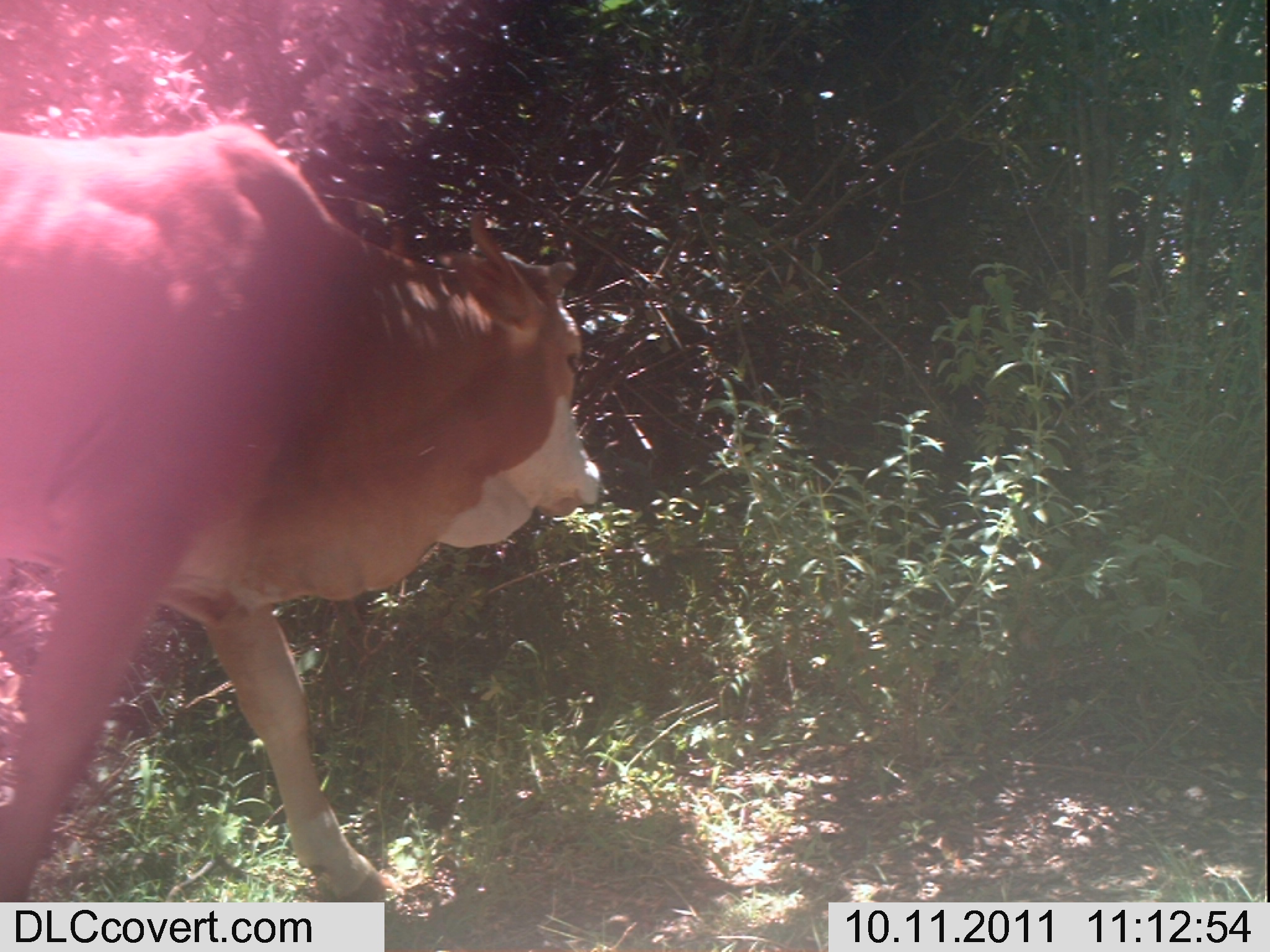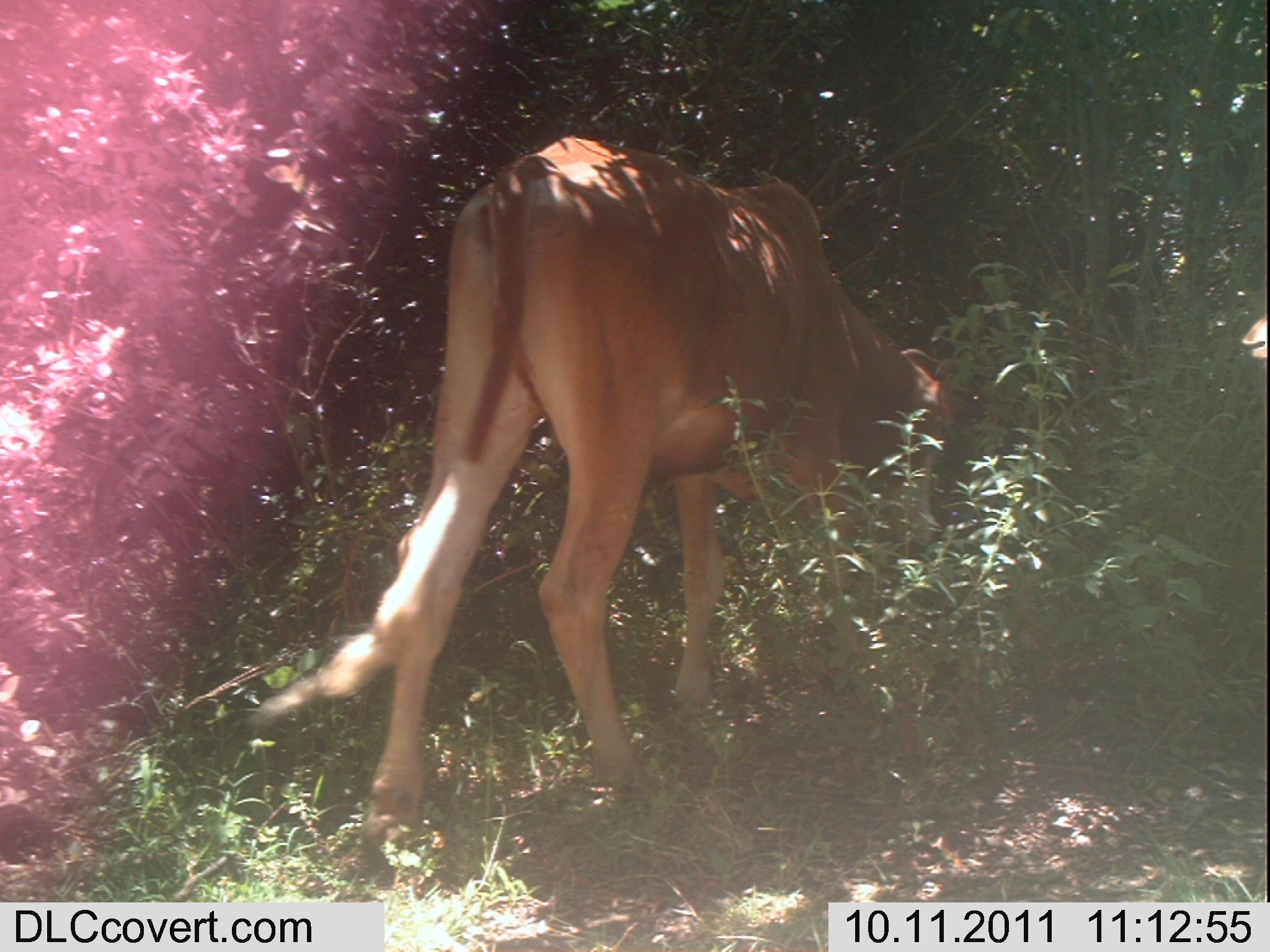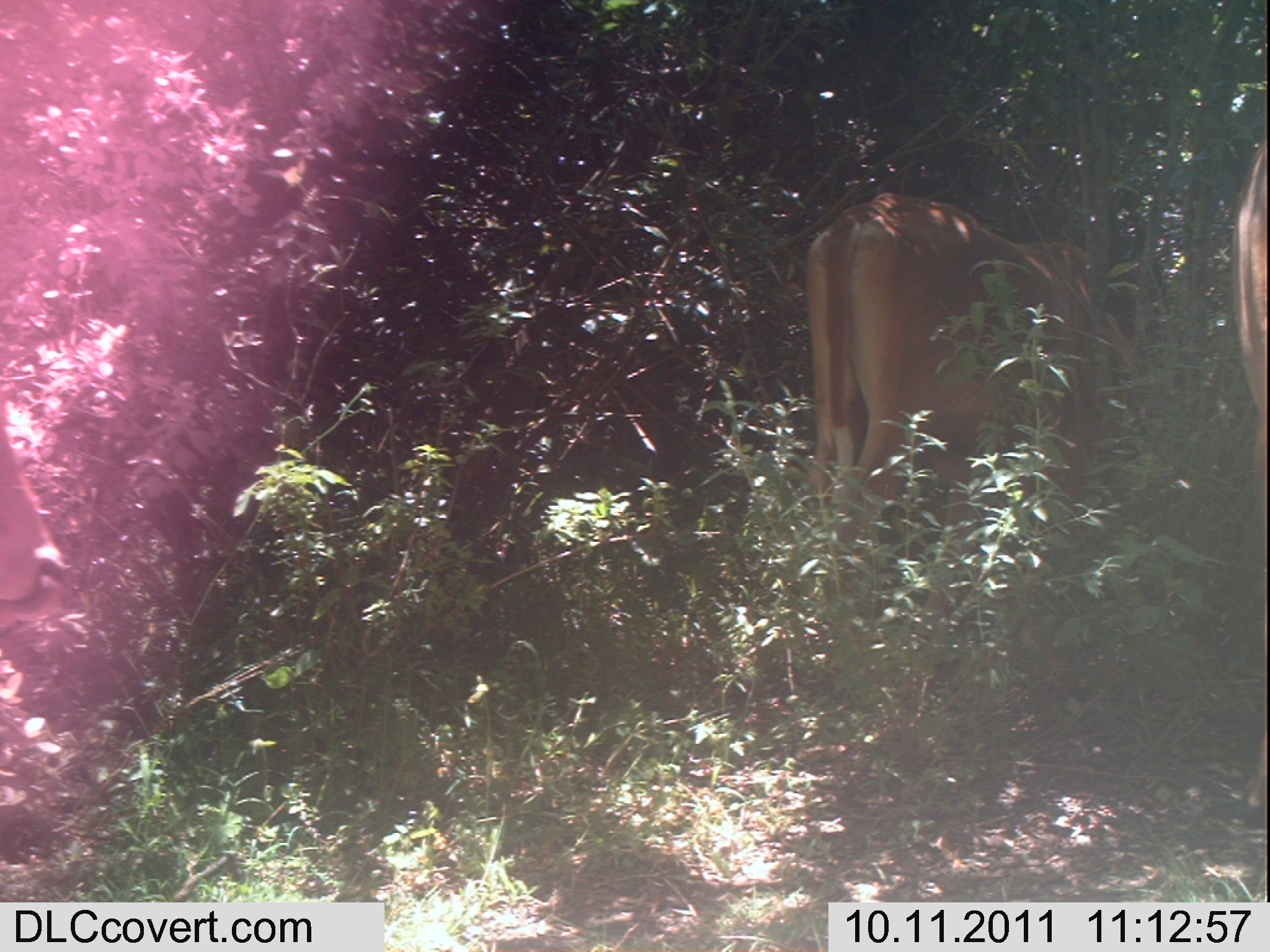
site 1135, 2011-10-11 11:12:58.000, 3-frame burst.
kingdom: Animalia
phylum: Chordata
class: Mammalia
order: Artiodactyla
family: Bovidae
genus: Bos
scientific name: Bos taurus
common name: domestic cattle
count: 1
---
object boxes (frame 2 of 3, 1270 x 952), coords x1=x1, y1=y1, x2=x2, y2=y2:
bos taurus: x1=257, y1=135, x2=984, y2=872